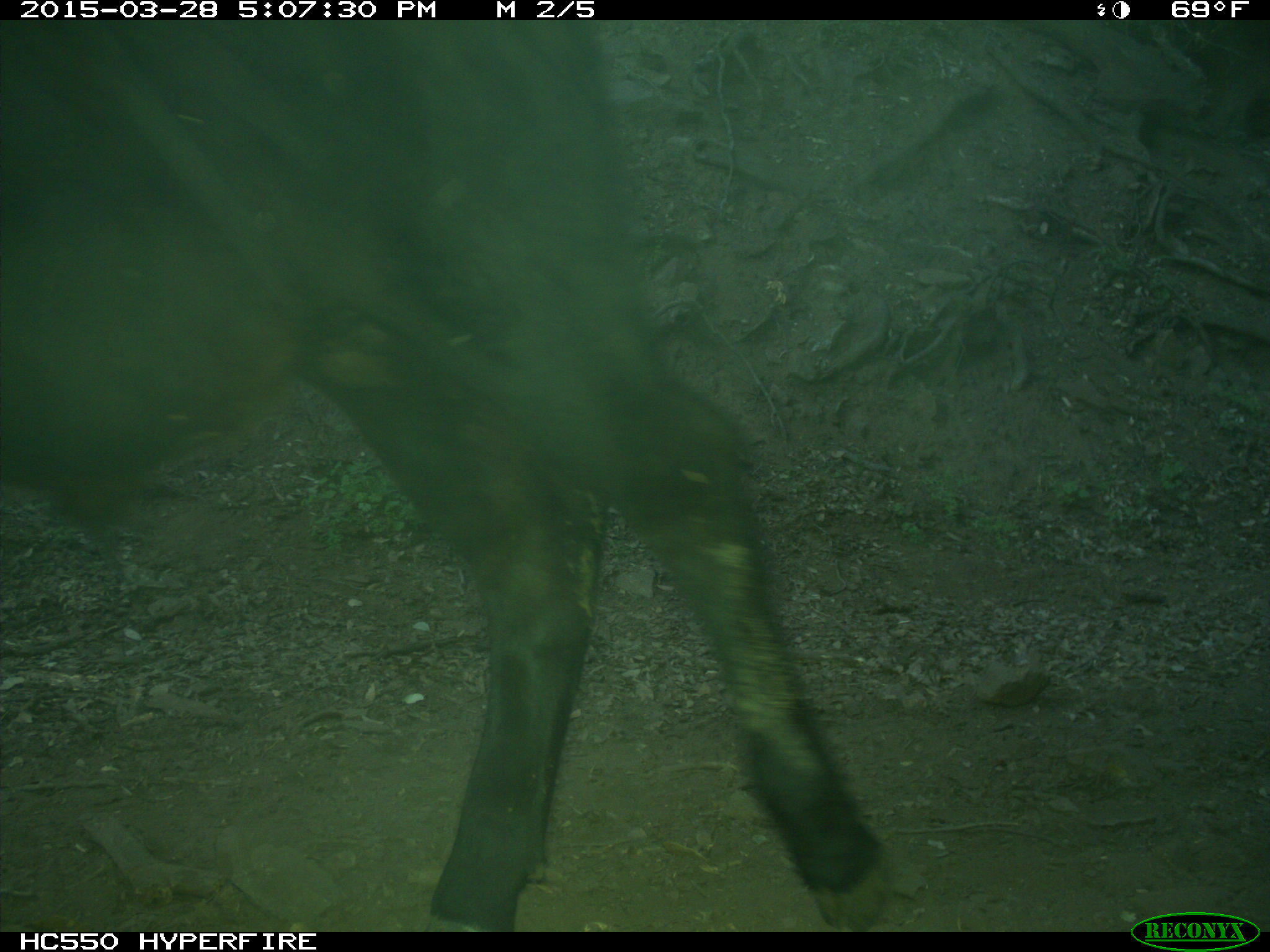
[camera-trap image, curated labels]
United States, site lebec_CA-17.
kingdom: Animalia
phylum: Chordata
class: Mammalia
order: Artiodactyla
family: Bovidae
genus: Bos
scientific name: Bos taurus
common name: domestic cow